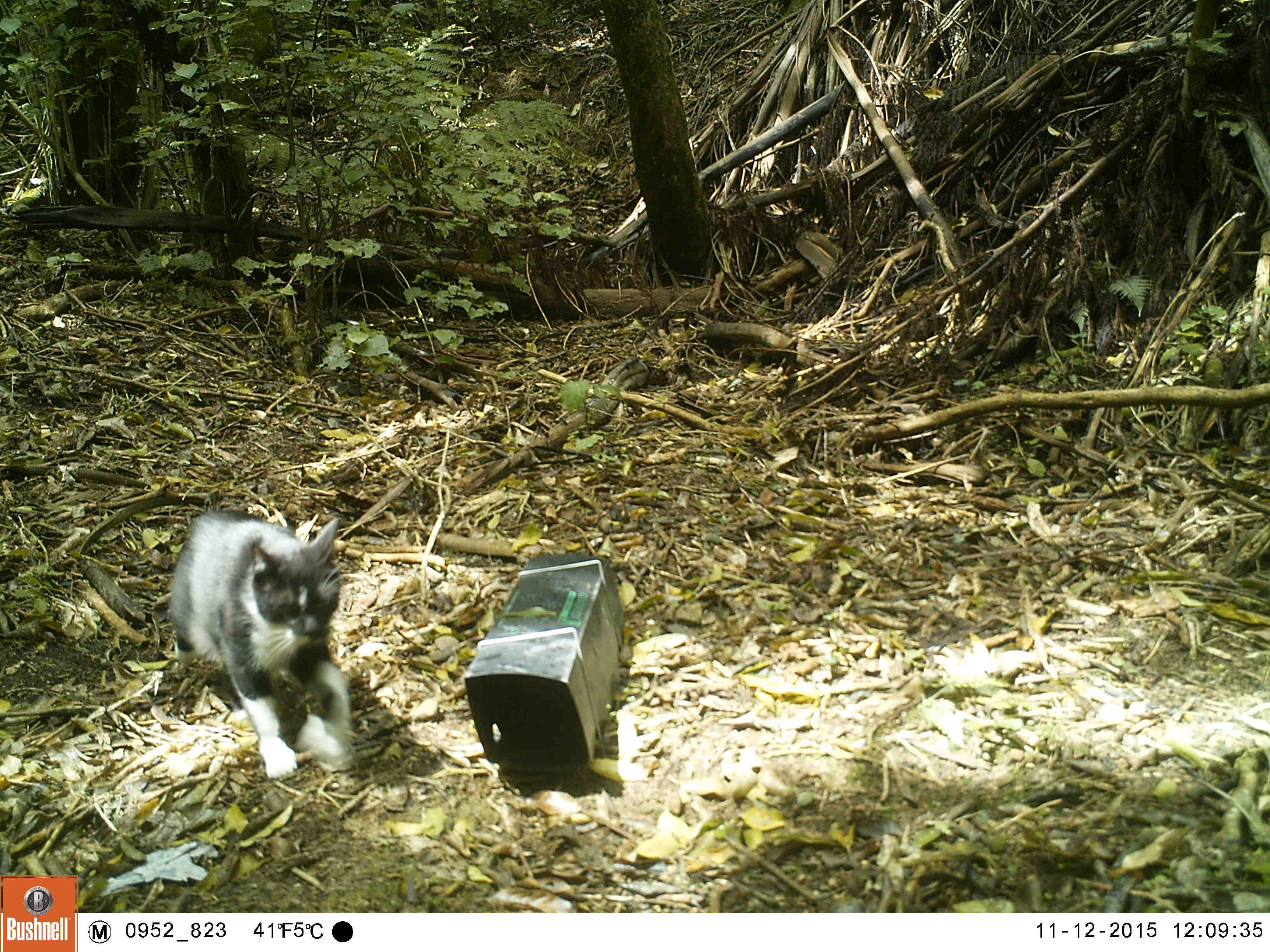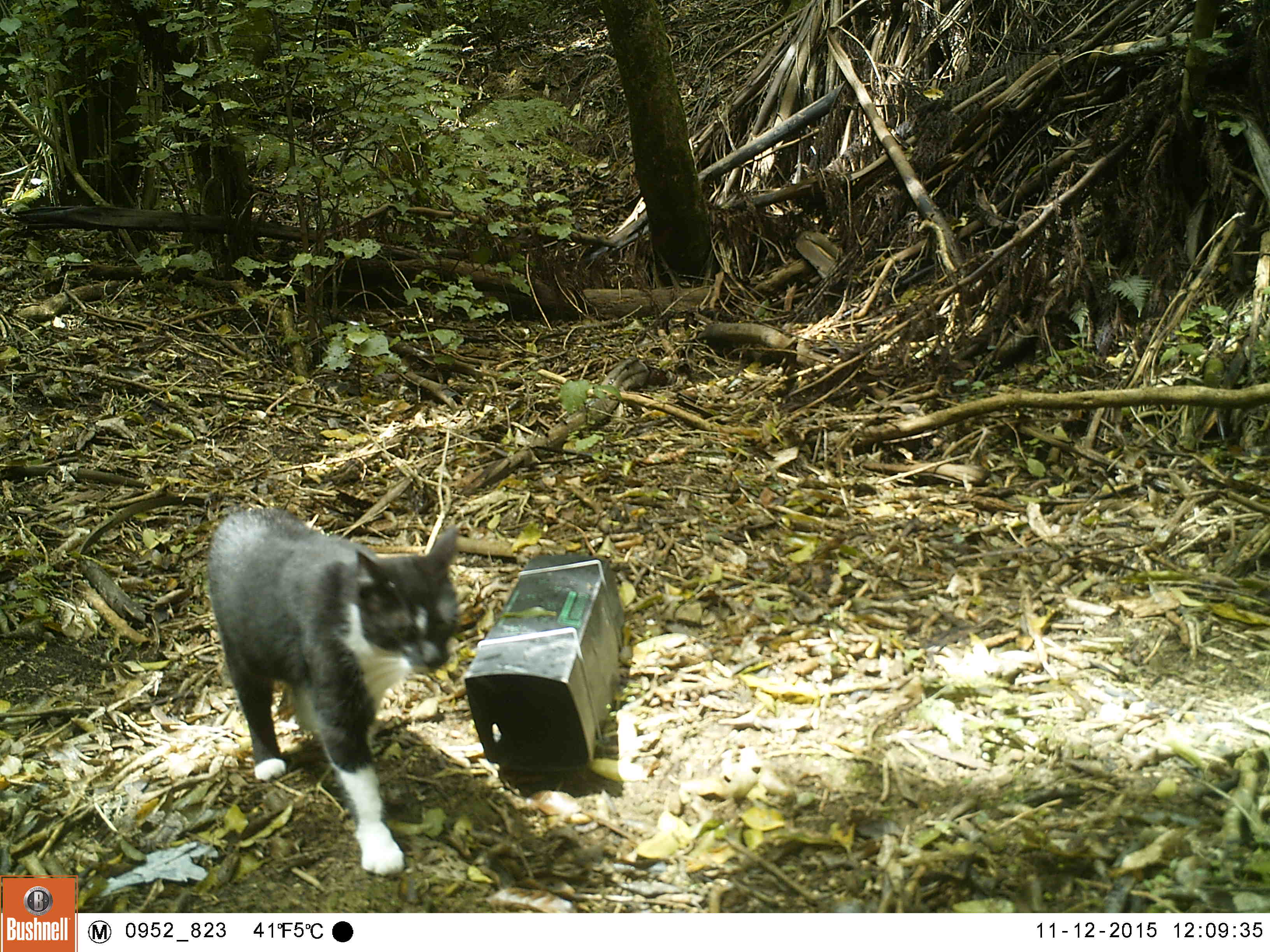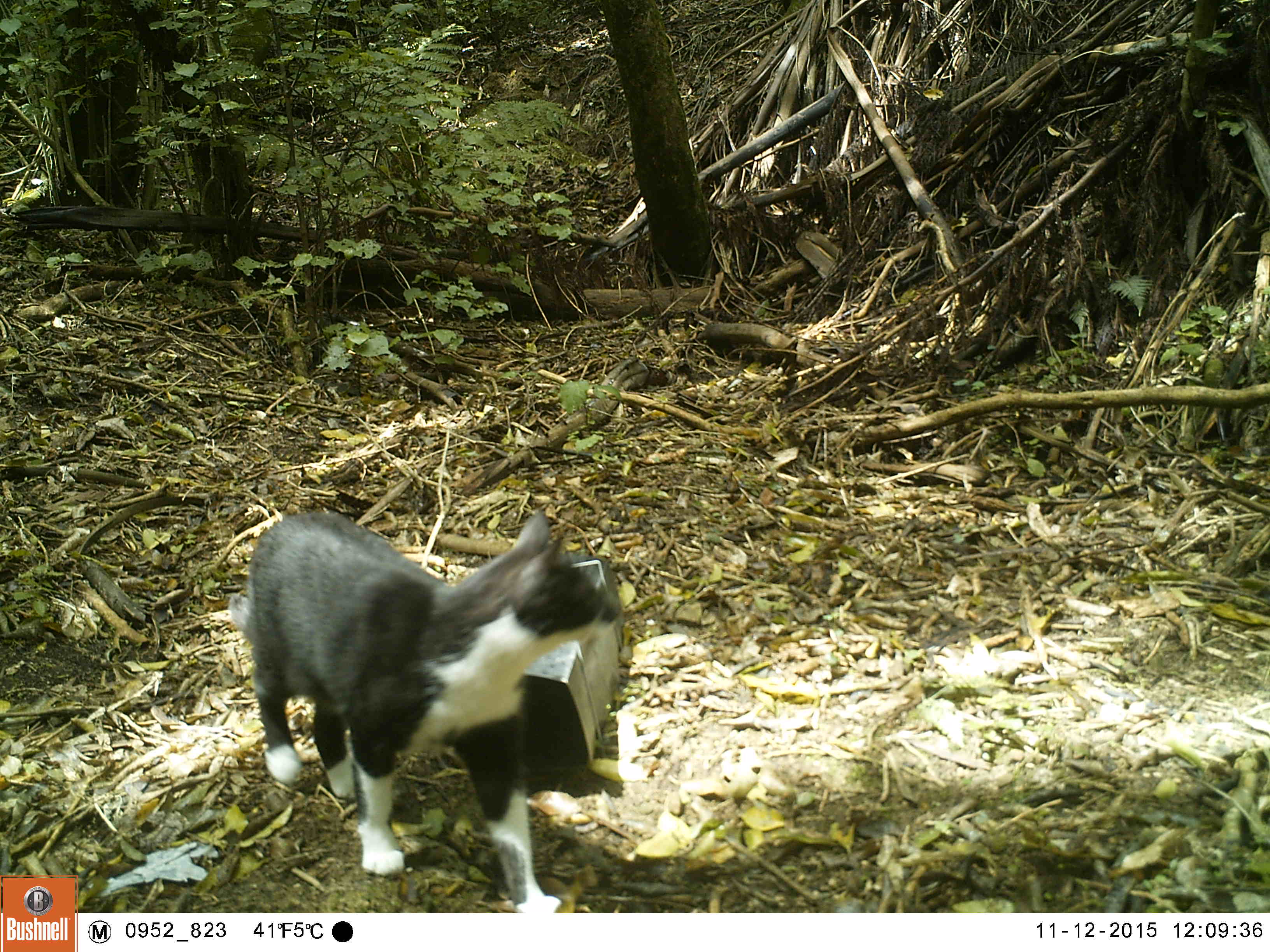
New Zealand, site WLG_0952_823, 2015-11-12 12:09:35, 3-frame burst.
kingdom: Animalia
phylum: Chordata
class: Mammalia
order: Carnivora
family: Felidae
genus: Felis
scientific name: Felis catus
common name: domestic cat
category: cat